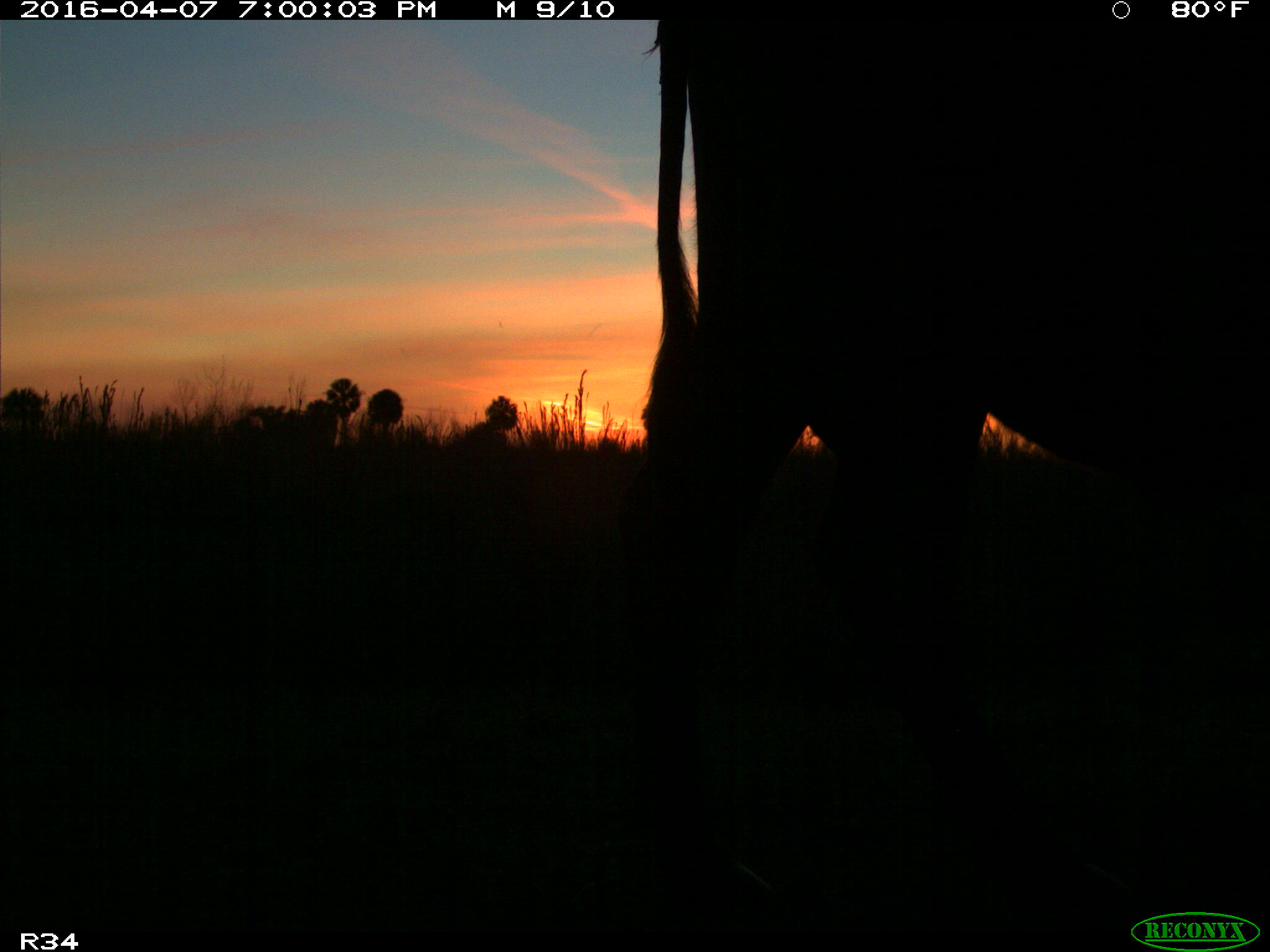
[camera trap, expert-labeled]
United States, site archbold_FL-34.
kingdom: Animalia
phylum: Chordata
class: Mammalia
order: Artiodactyla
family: Bovidae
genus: Bos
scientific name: Bos taurus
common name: domestic cow